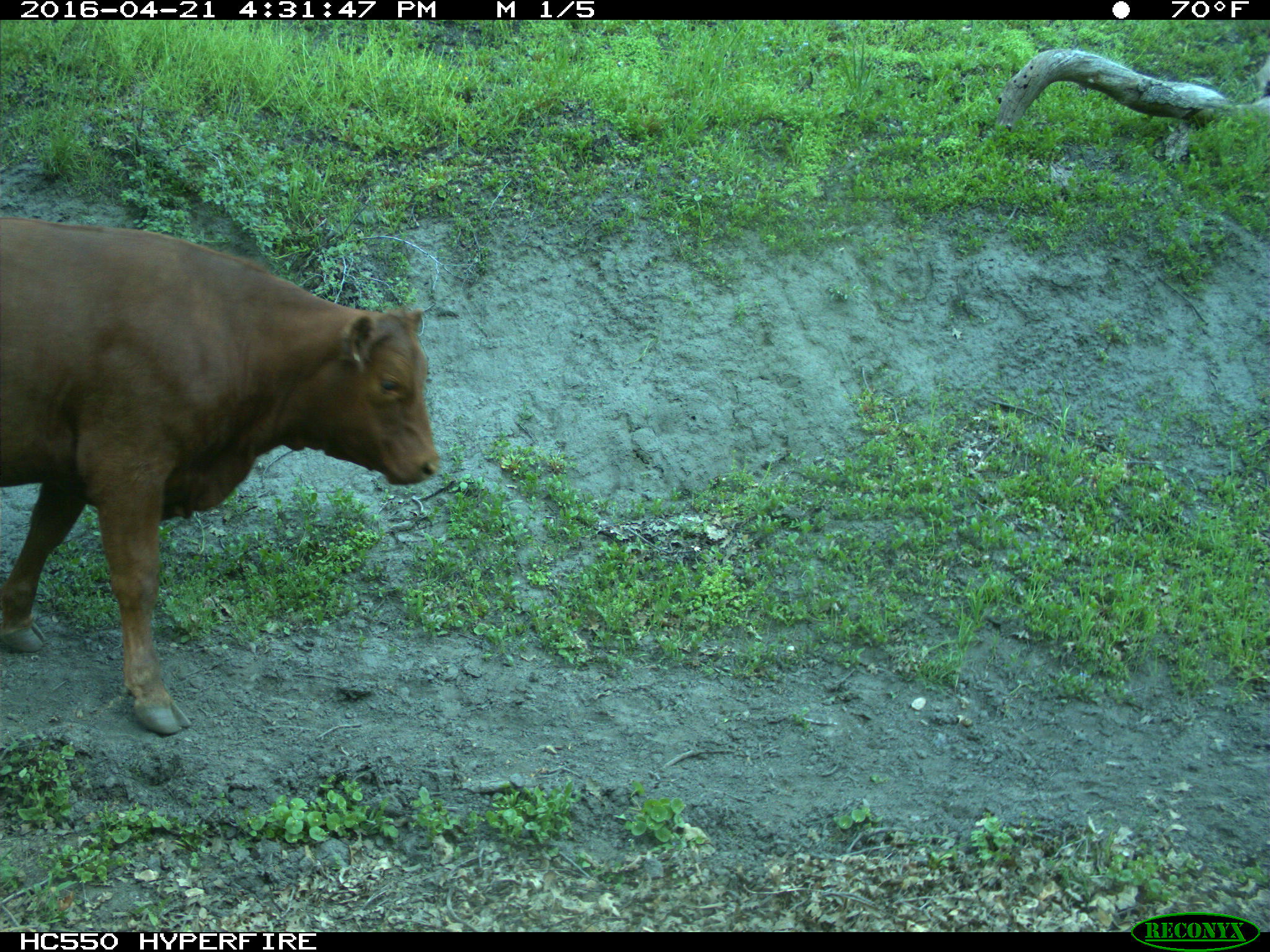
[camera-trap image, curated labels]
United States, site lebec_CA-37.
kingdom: Animalia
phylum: Chordata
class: Mammalia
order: Artiodactyla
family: Bovidae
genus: Bos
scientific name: Bos taurus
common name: domestic cow